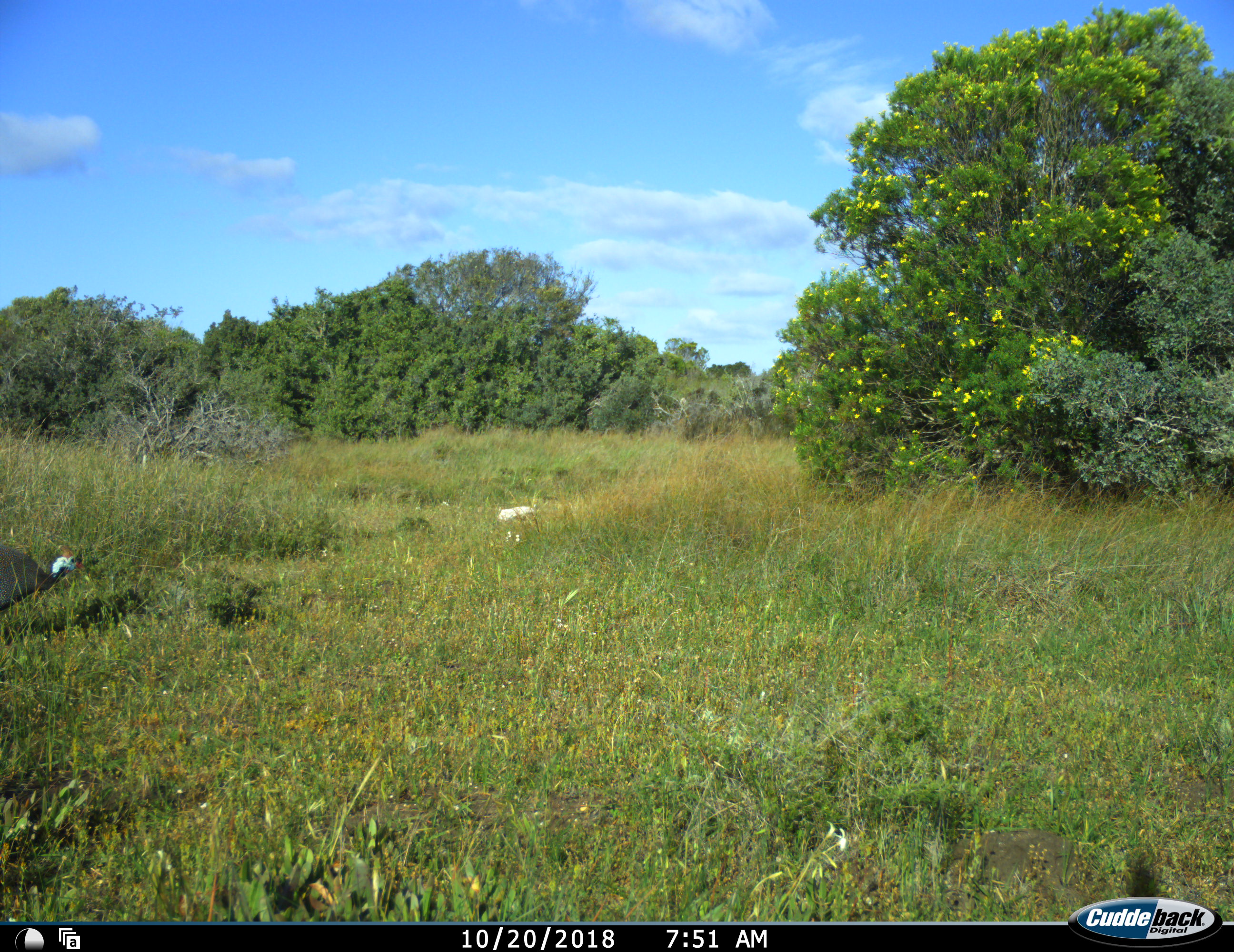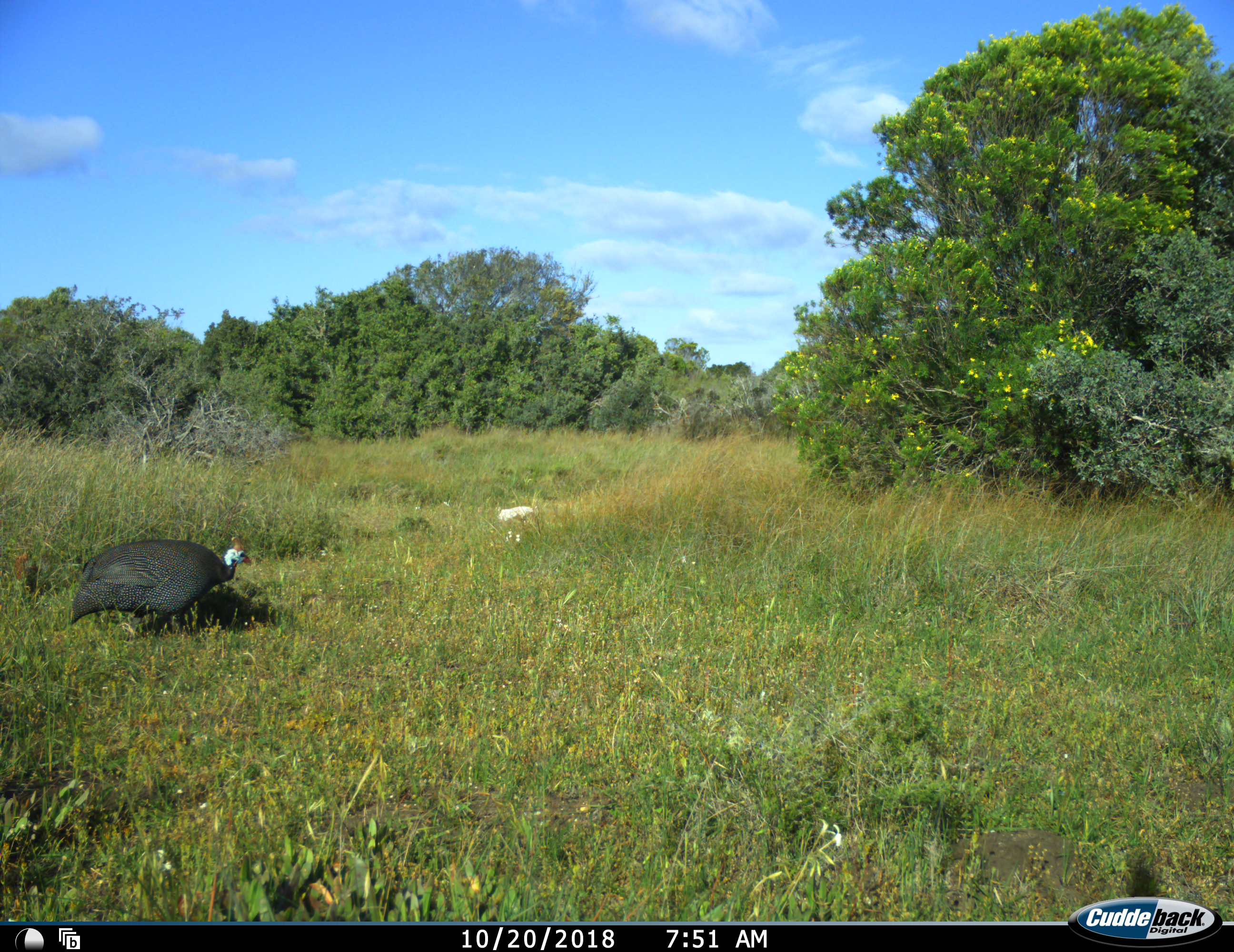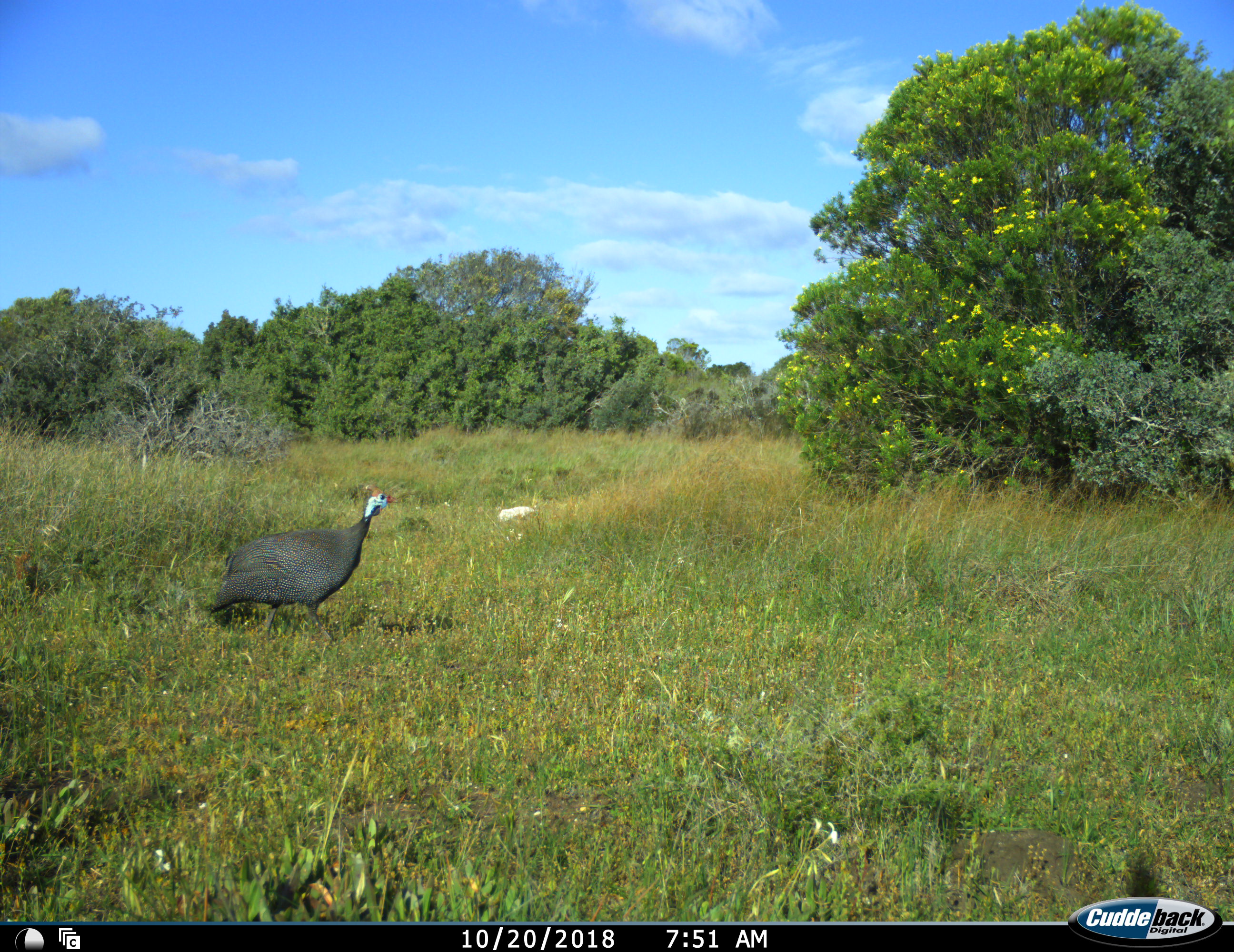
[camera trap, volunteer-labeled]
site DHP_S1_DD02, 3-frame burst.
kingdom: Animalia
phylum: Chordata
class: Aves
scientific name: Aves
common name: bird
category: birdother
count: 1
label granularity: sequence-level